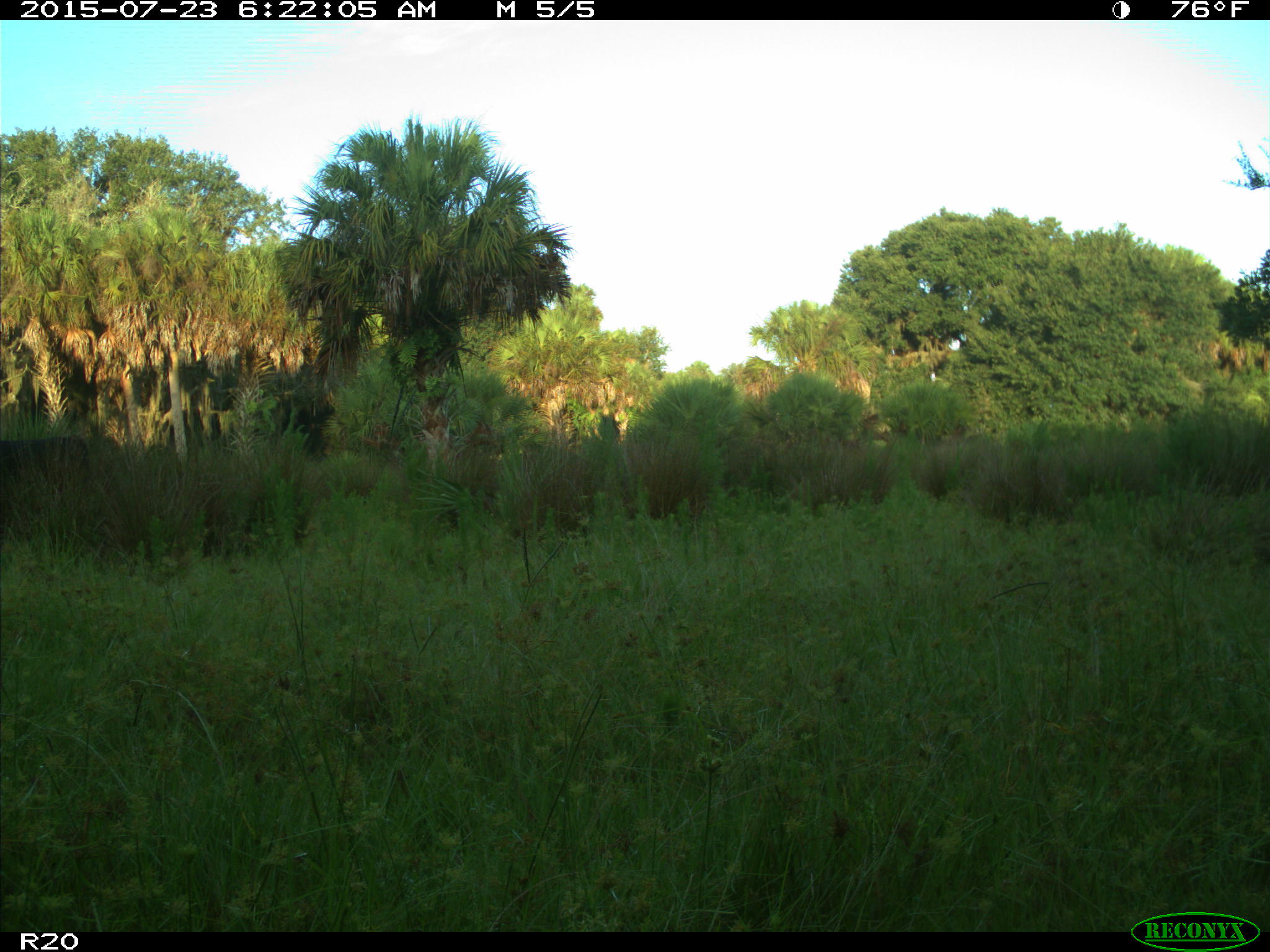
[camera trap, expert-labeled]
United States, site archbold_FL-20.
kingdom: Animalia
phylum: Chordata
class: Mammalia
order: Artiodactyla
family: Bovidae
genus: Bos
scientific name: Bos taurus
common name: domestic cow